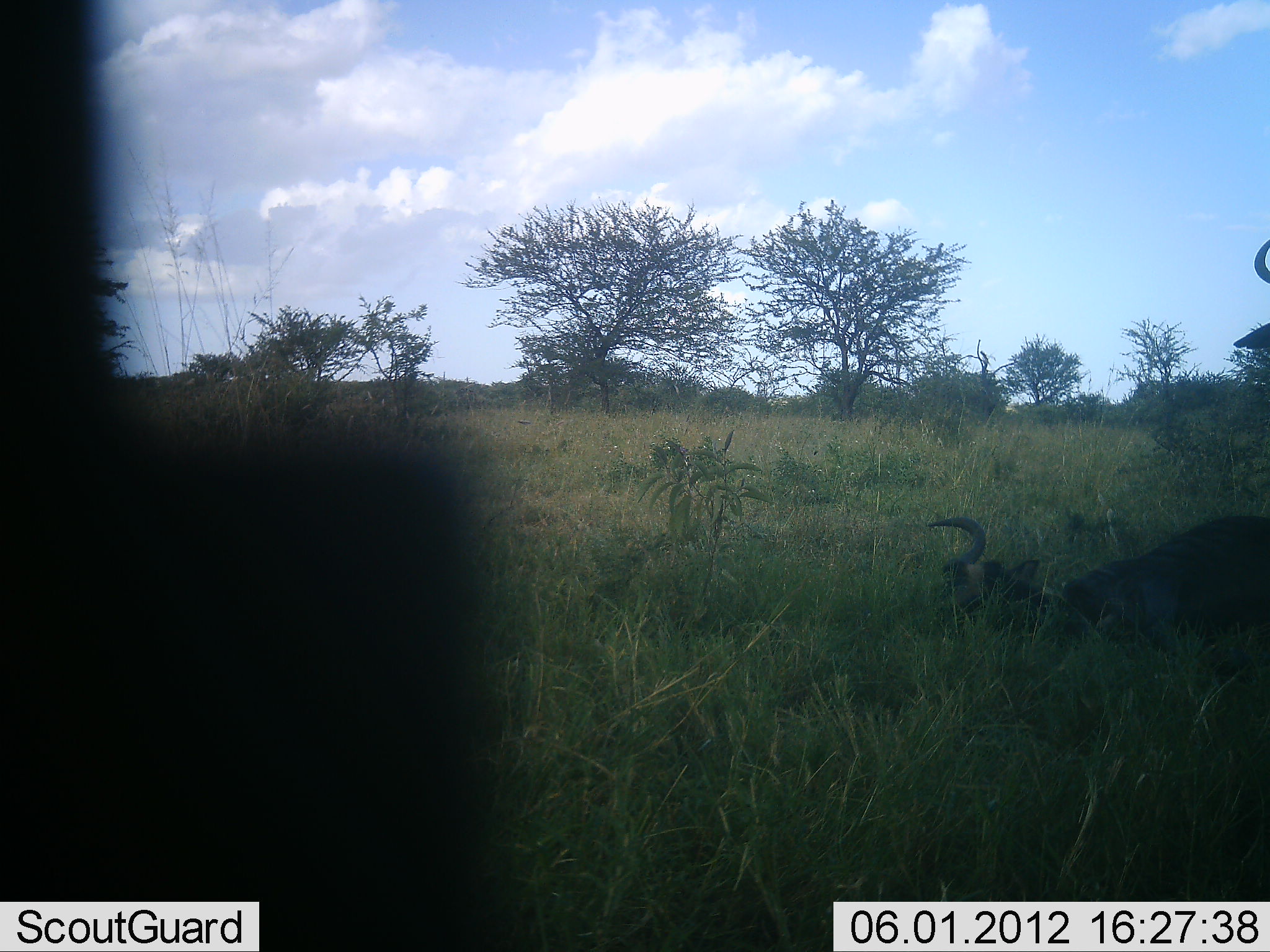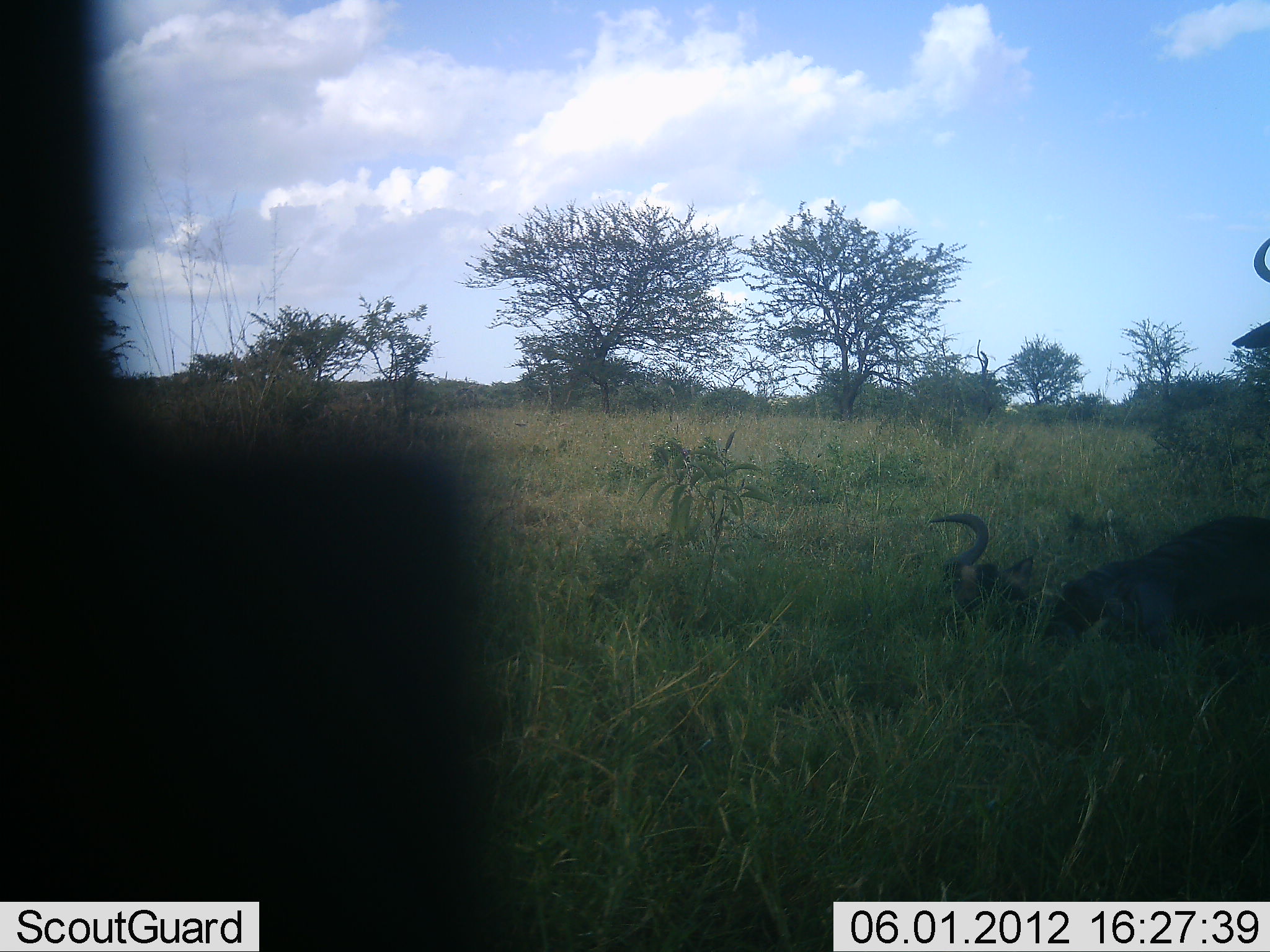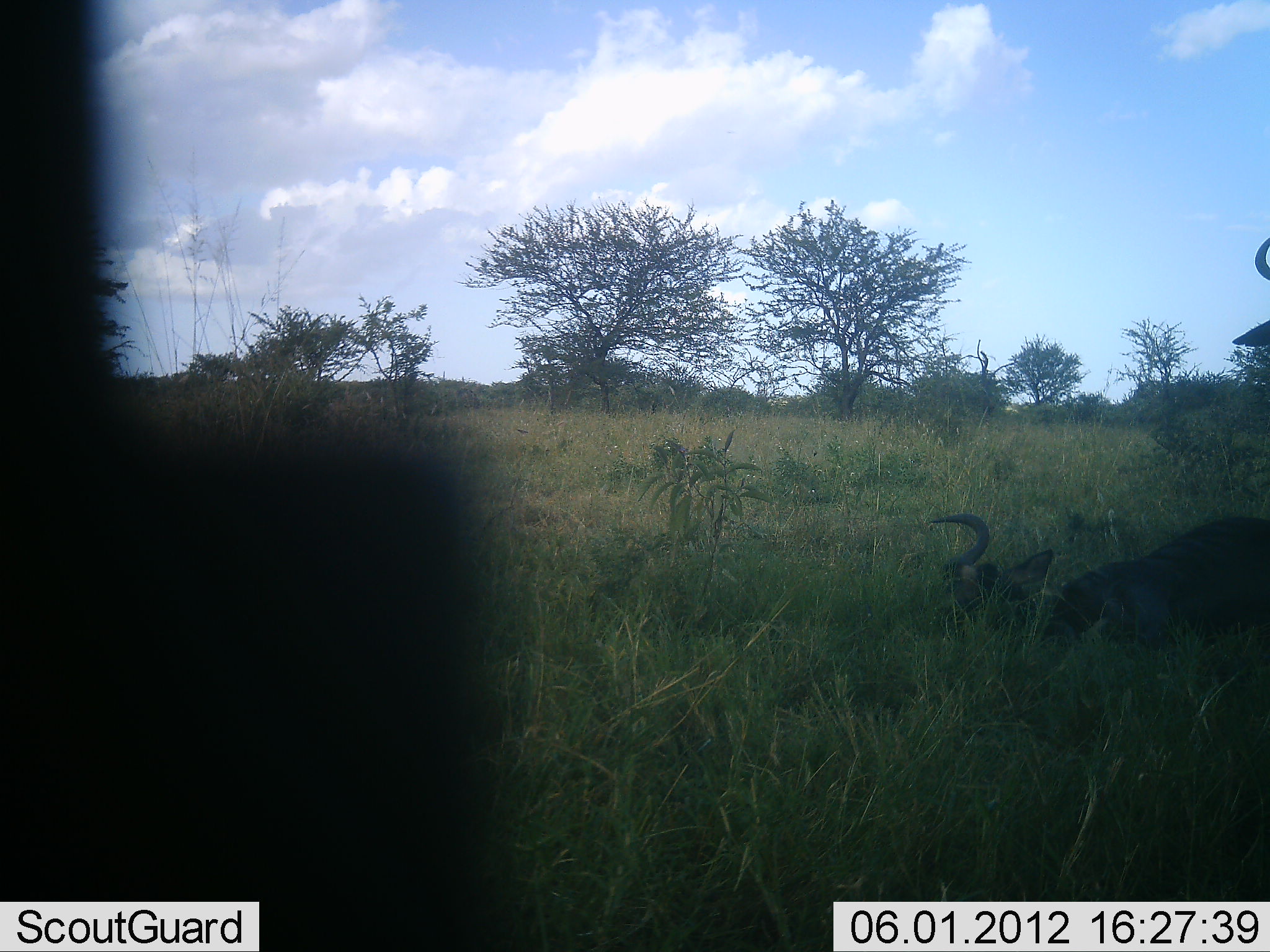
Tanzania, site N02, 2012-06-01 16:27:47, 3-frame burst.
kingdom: Animalia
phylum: Chordata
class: Mammalia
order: Artiodactyla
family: Bovidae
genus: Connochaetes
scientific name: Connochaetes taurinus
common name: blue wildebeest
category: wildebeest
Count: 2.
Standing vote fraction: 70%.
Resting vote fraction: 100%.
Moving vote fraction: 0%.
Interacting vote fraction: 0%.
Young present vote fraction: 0%.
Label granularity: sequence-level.